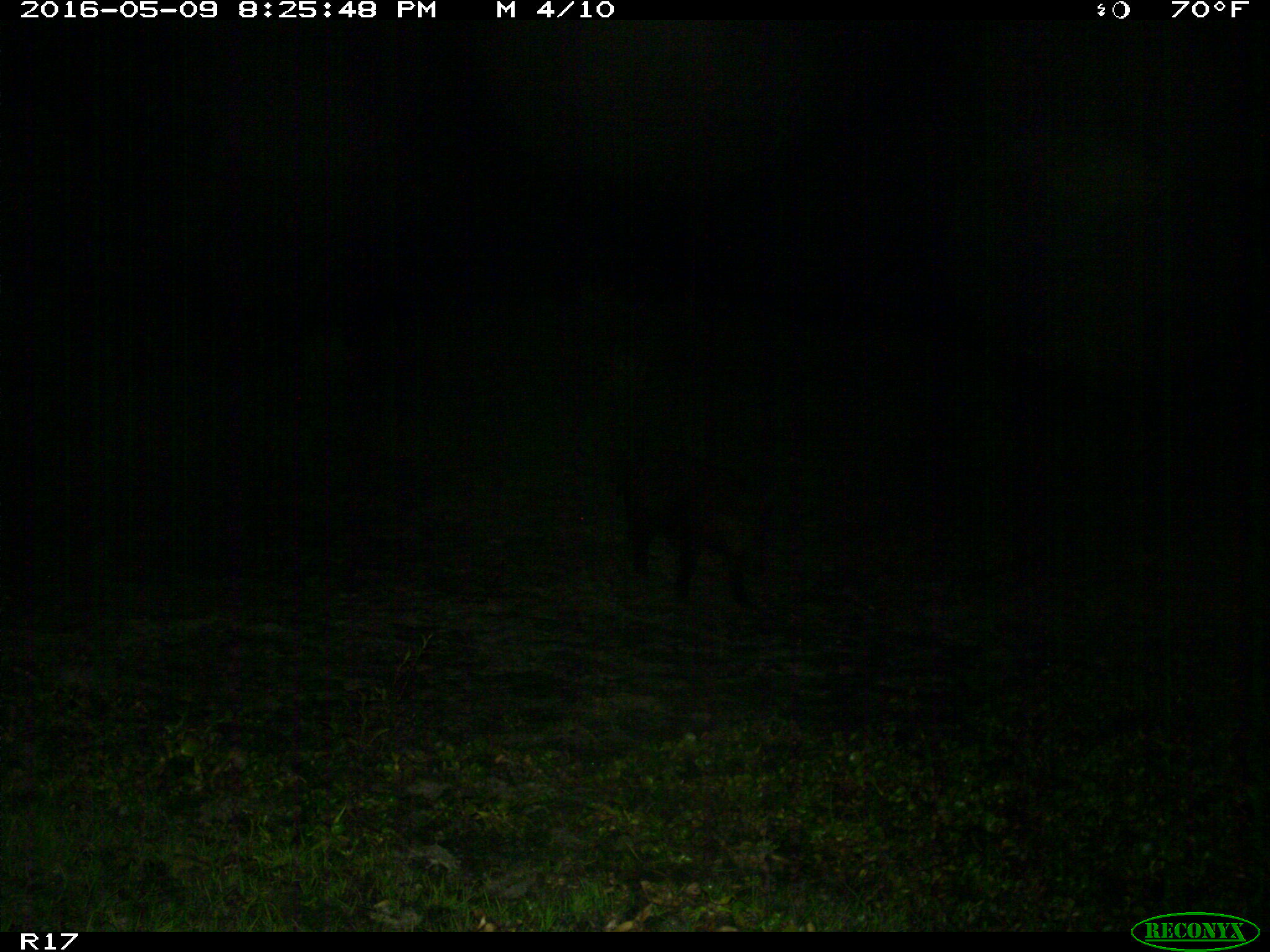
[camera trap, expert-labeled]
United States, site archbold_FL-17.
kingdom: Animalia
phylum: Chordata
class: Mammalia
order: Artiodactyla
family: Suidae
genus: Sus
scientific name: Sus scrofa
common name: wild boar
Sus scrofa (wild boar).